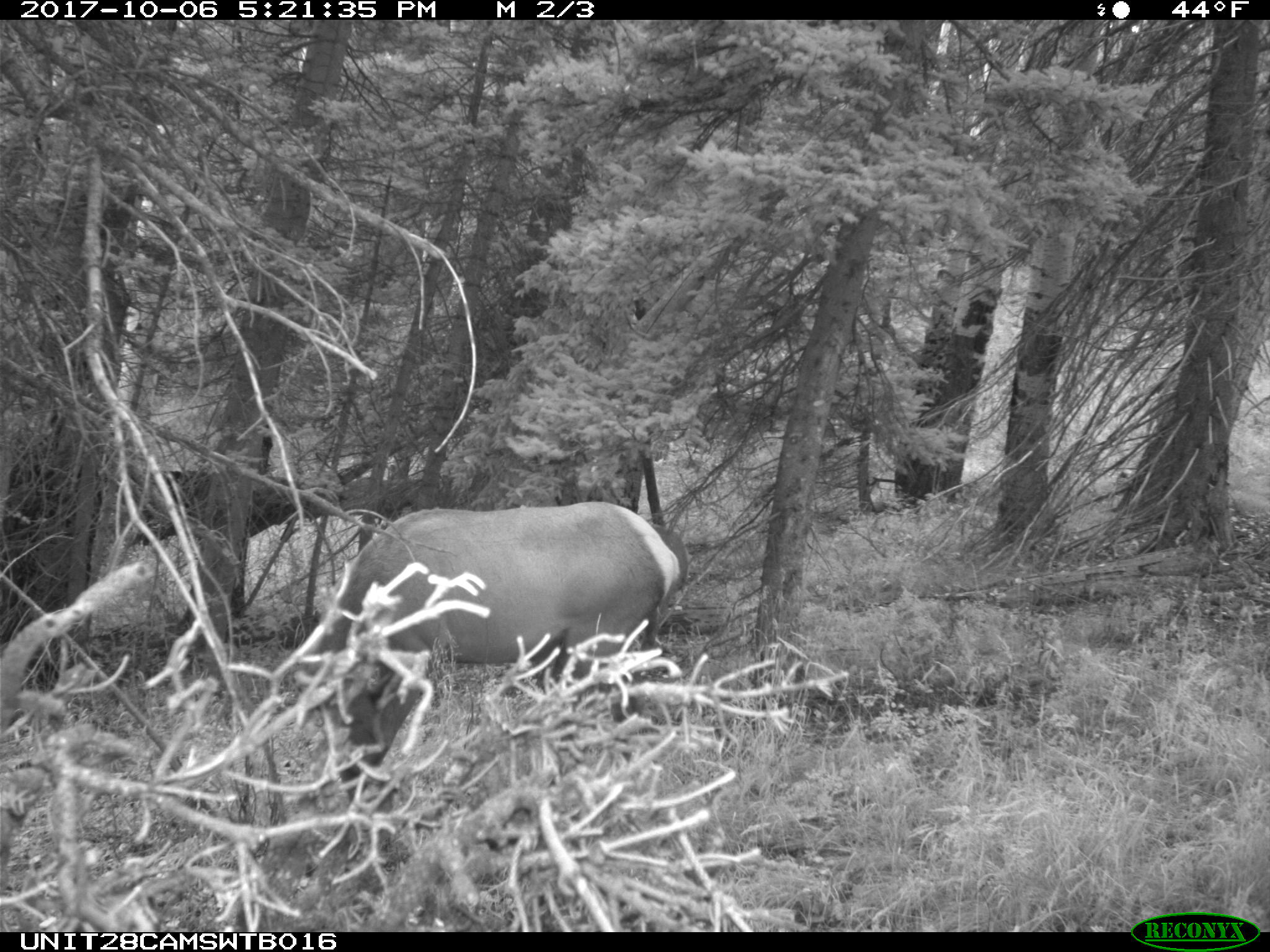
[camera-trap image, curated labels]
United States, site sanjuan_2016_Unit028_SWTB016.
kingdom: Animalia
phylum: Chordata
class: Mammalia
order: Artiodactyla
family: Cervidae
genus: Cervus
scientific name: Cervus elaphus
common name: red deer